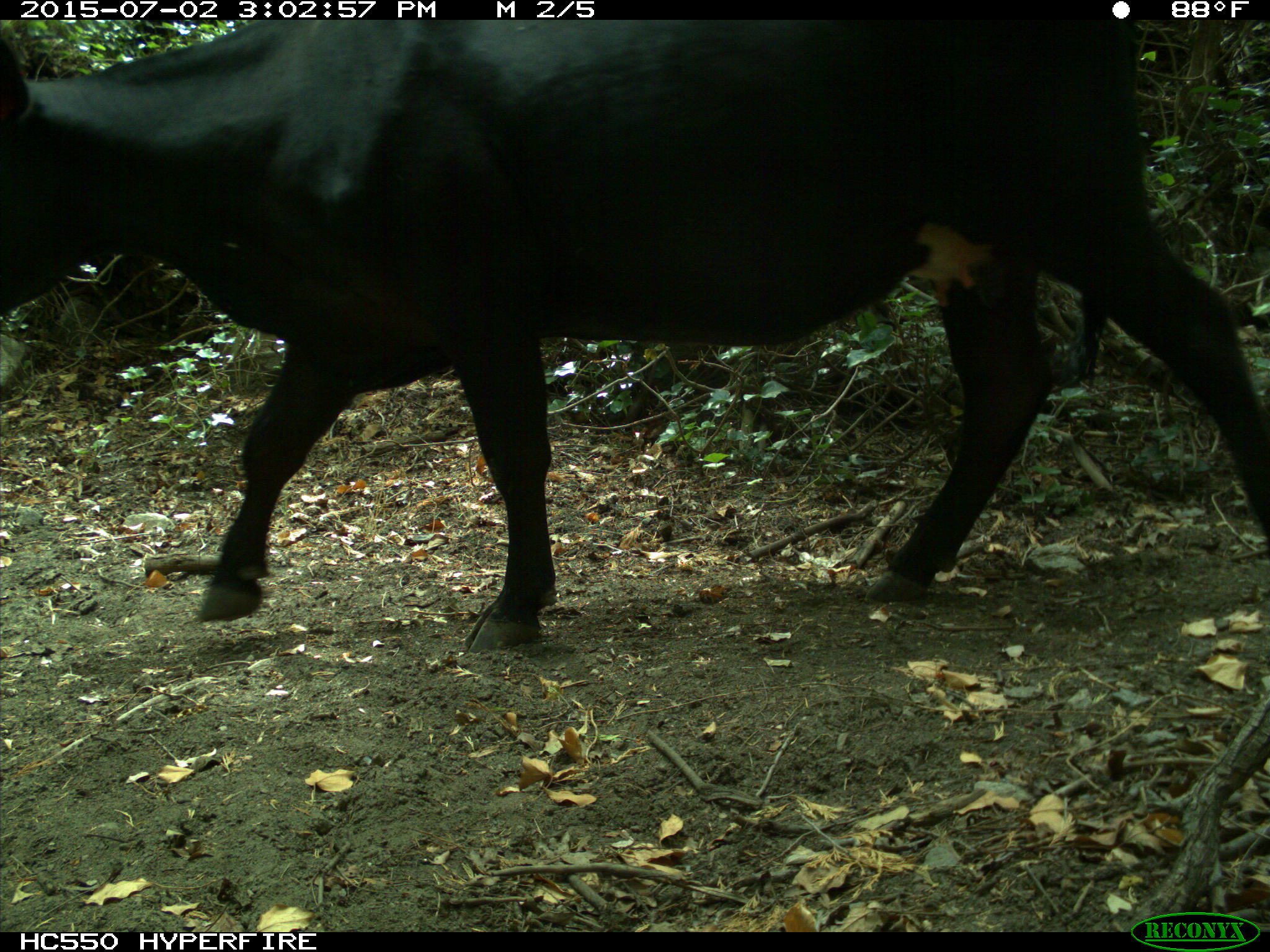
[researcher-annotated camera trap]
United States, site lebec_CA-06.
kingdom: Animalia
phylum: Chordata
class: Mammalia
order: Artiodactyla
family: Bovidae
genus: Bos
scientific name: Bos taurus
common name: domestic cow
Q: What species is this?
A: Bos taurus (domestic cow).